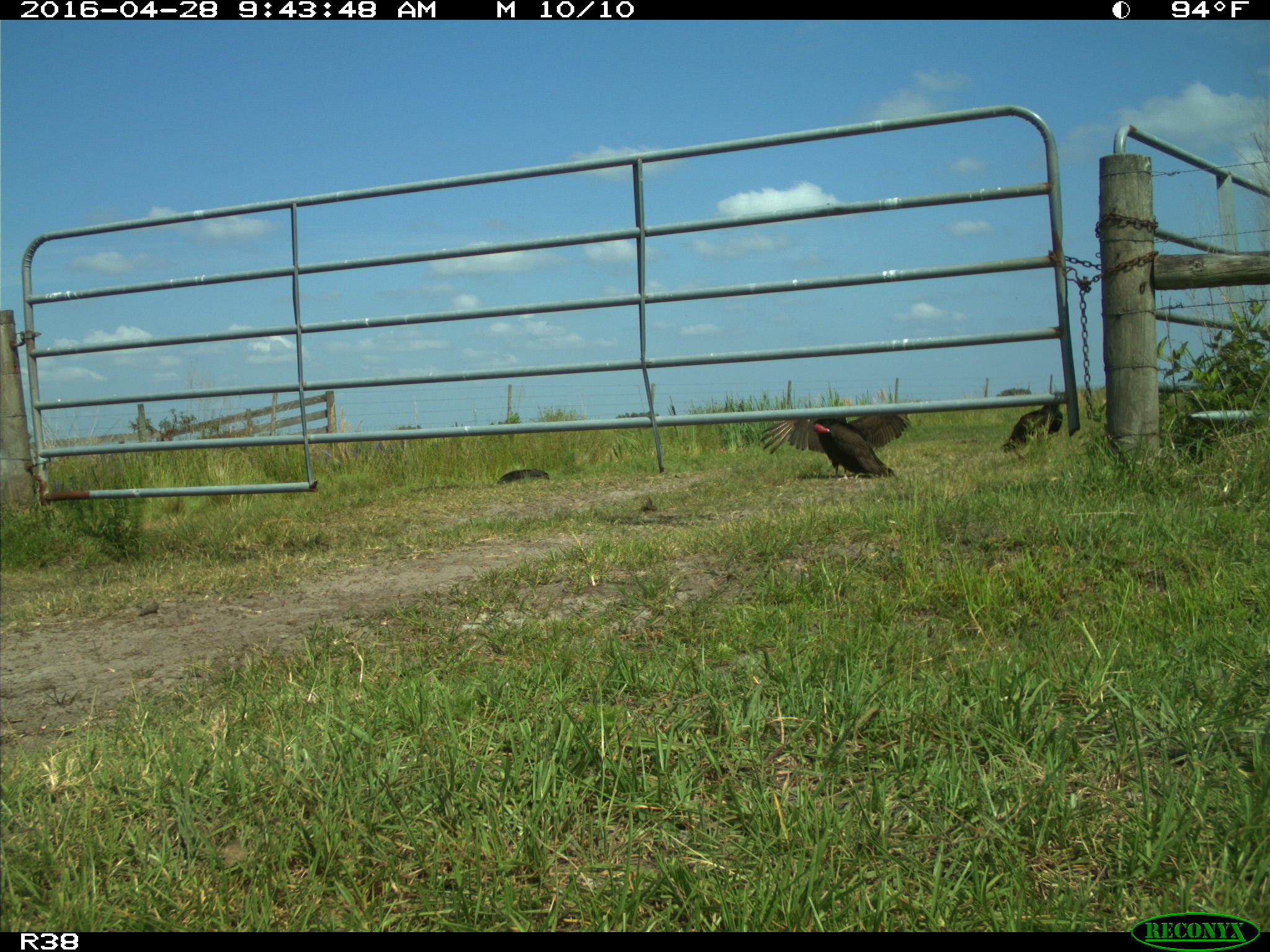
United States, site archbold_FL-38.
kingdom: Animalia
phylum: Chordata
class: Aves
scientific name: Aves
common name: birds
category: unidentified bird